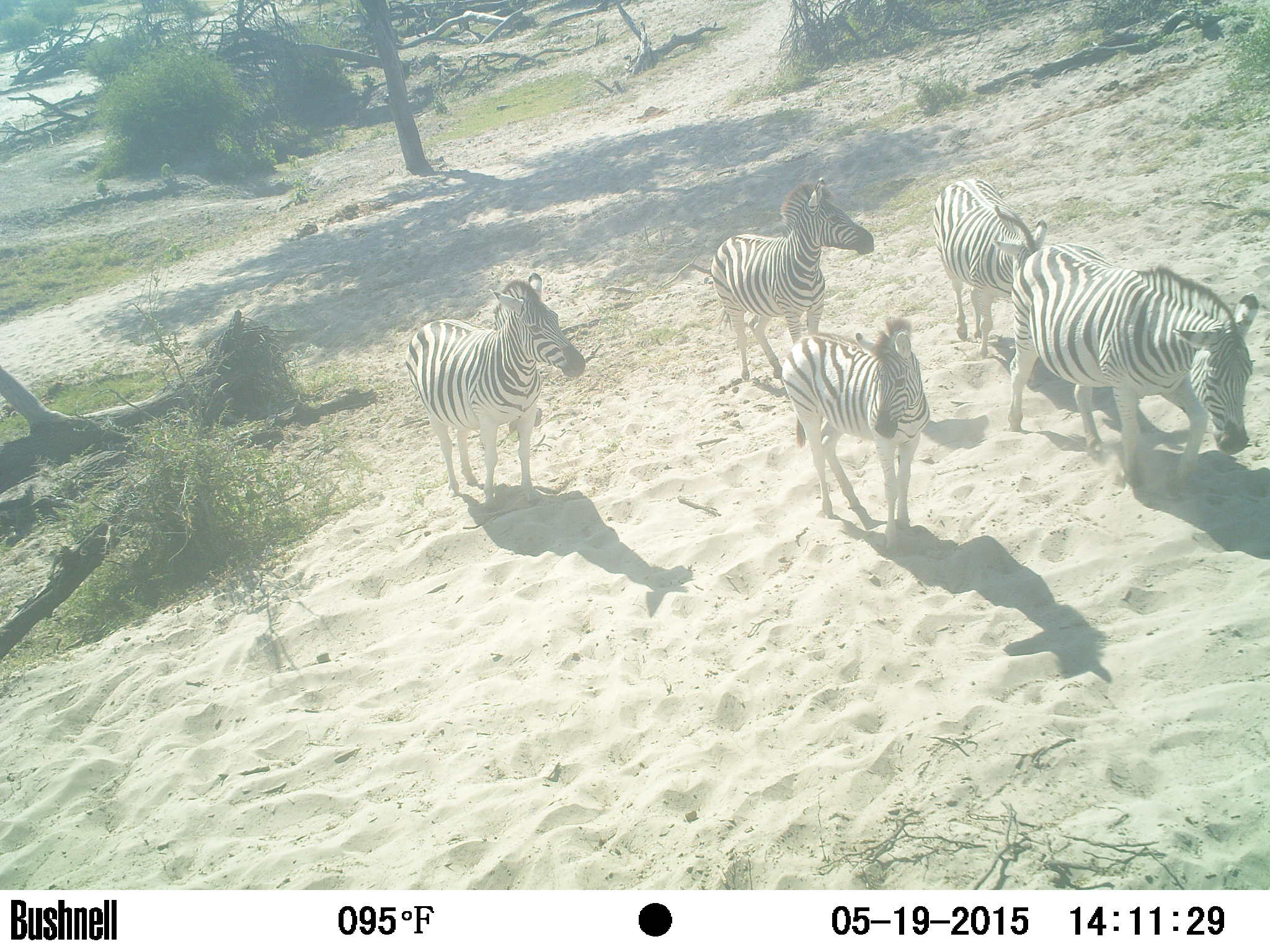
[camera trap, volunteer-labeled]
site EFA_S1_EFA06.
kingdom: Animalia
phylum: Chordata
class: Mammalia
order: Perissodactyla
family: Equidae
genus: Equus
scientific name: Equus quagga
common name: plains zebra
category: zebraplains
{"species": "zebraplains (plains zebra) (Equus quagga)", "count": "5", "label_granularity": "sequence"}